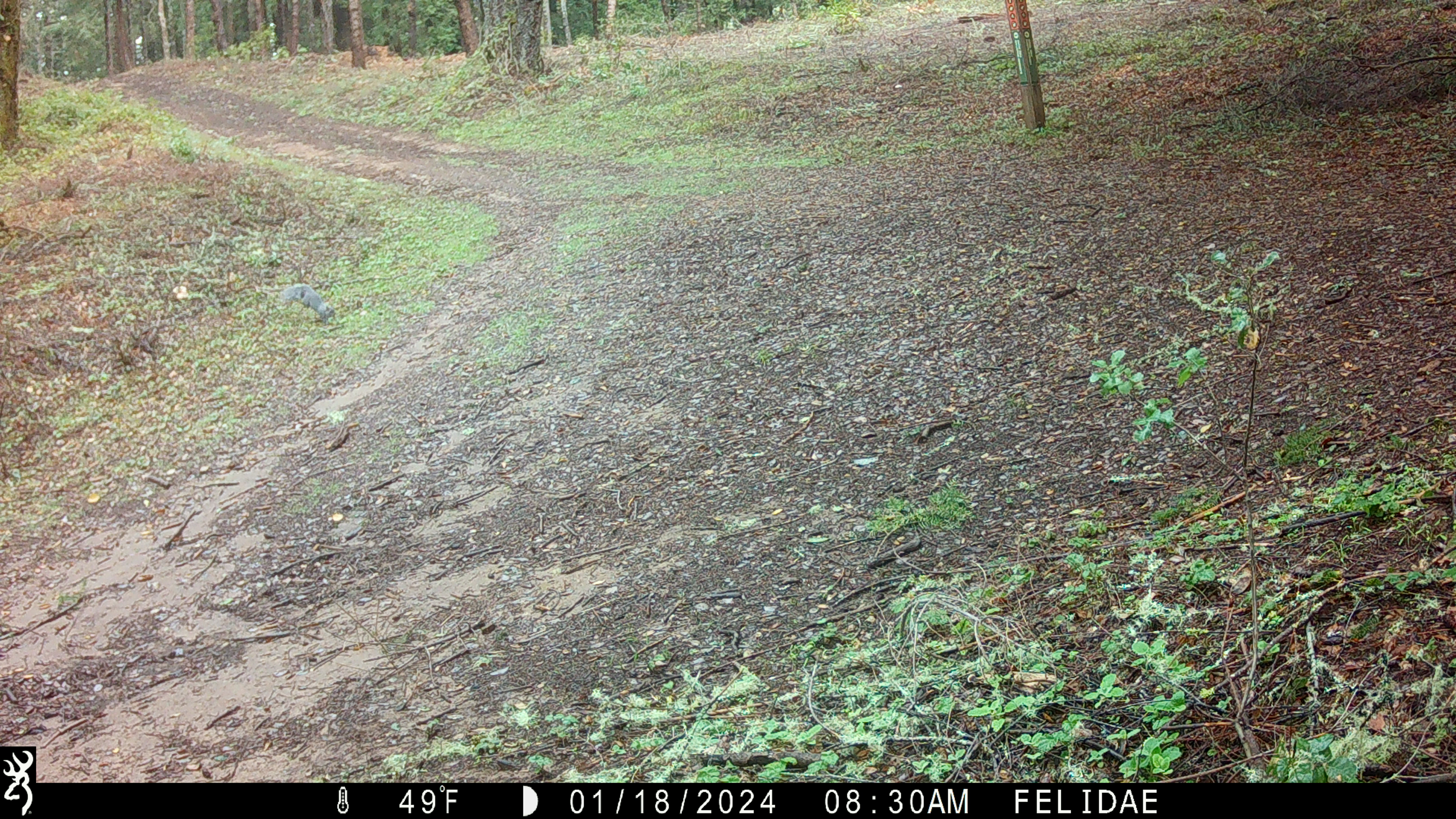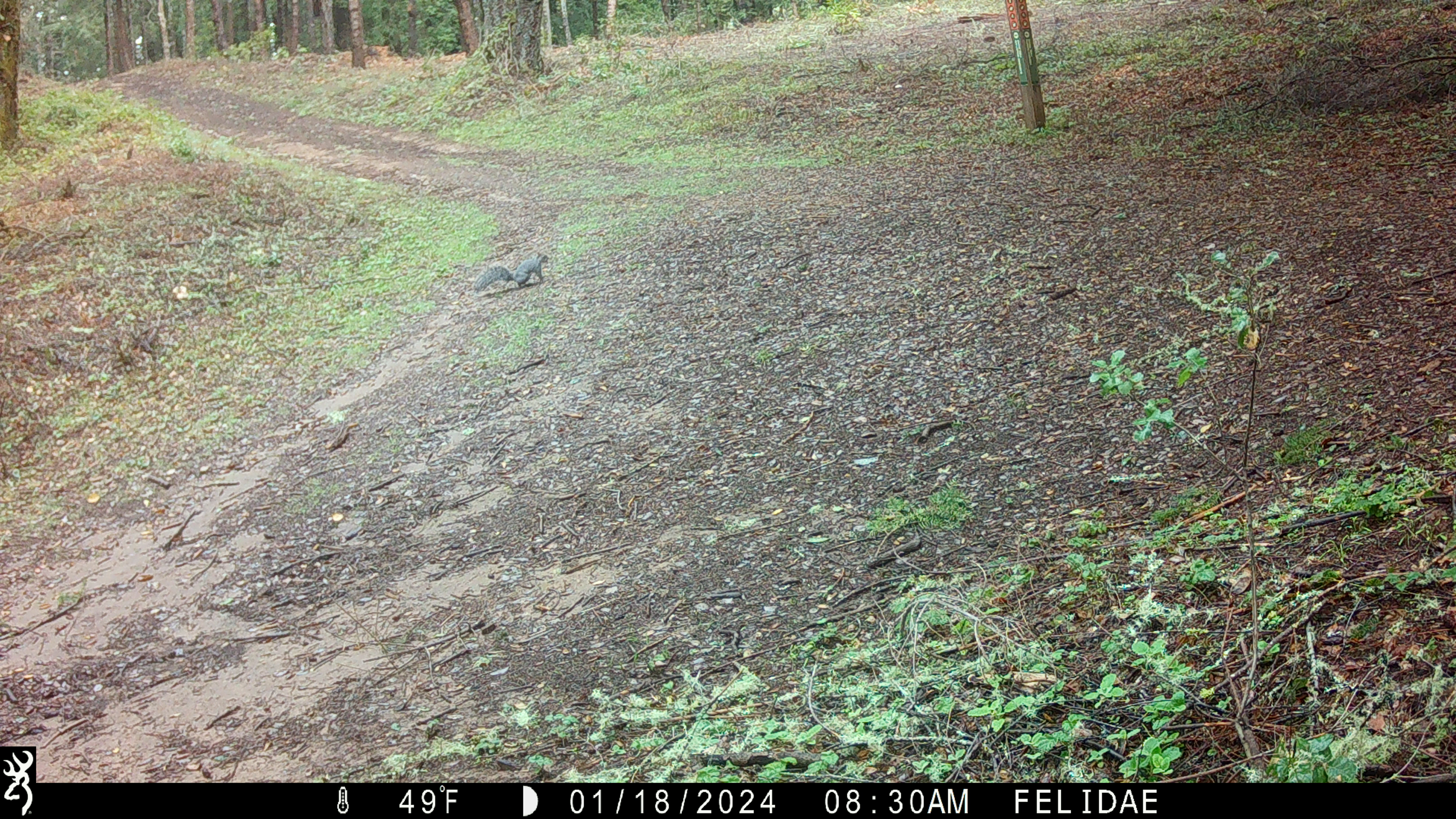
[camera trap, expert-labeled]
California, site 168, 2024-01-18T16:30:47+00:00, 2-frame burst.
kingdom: Animalia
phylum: Chordata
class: Mammalia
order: Rodentia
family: Sciuridae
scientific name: Sciuridae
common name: squirrel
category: unknown squirrel